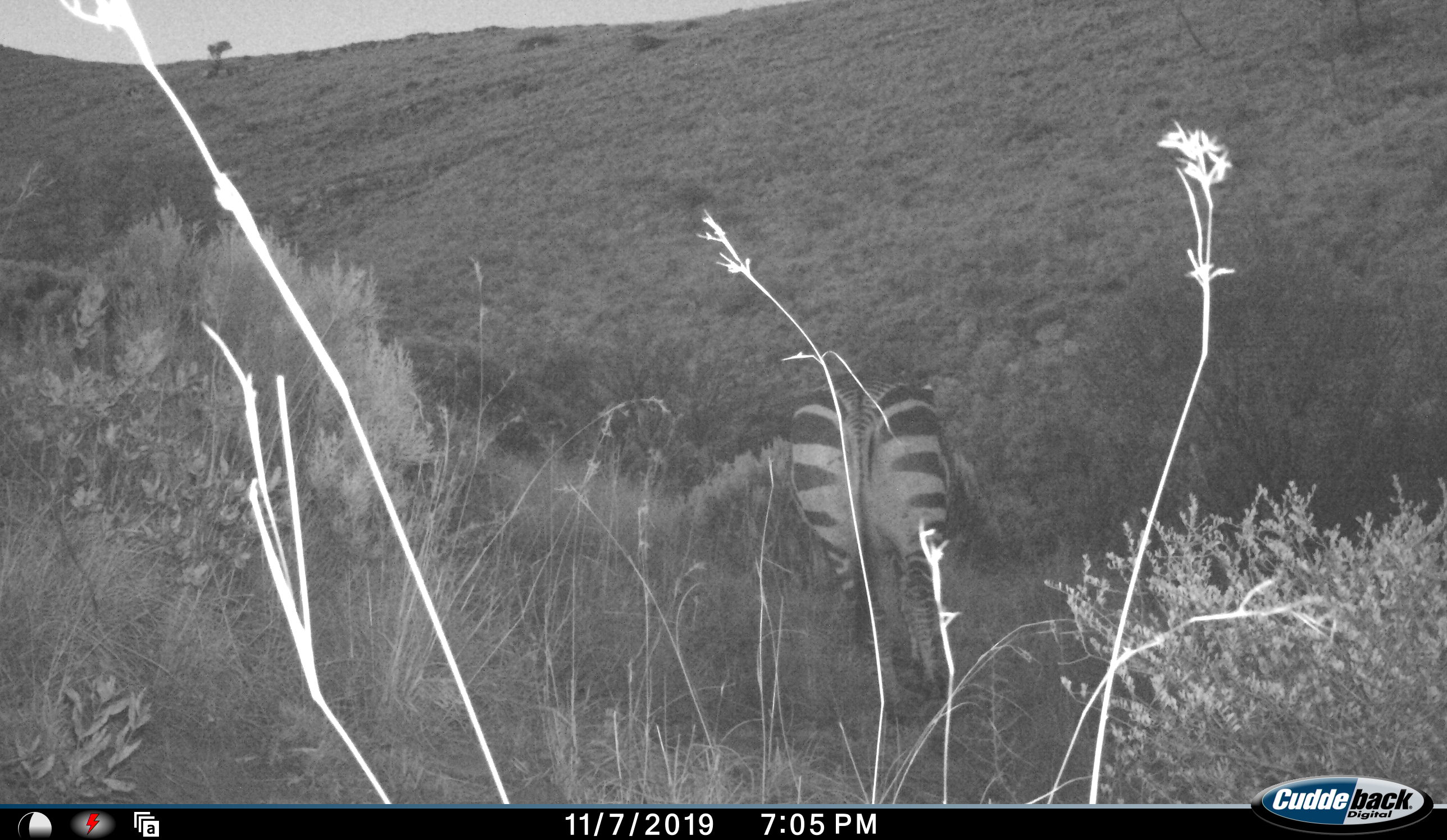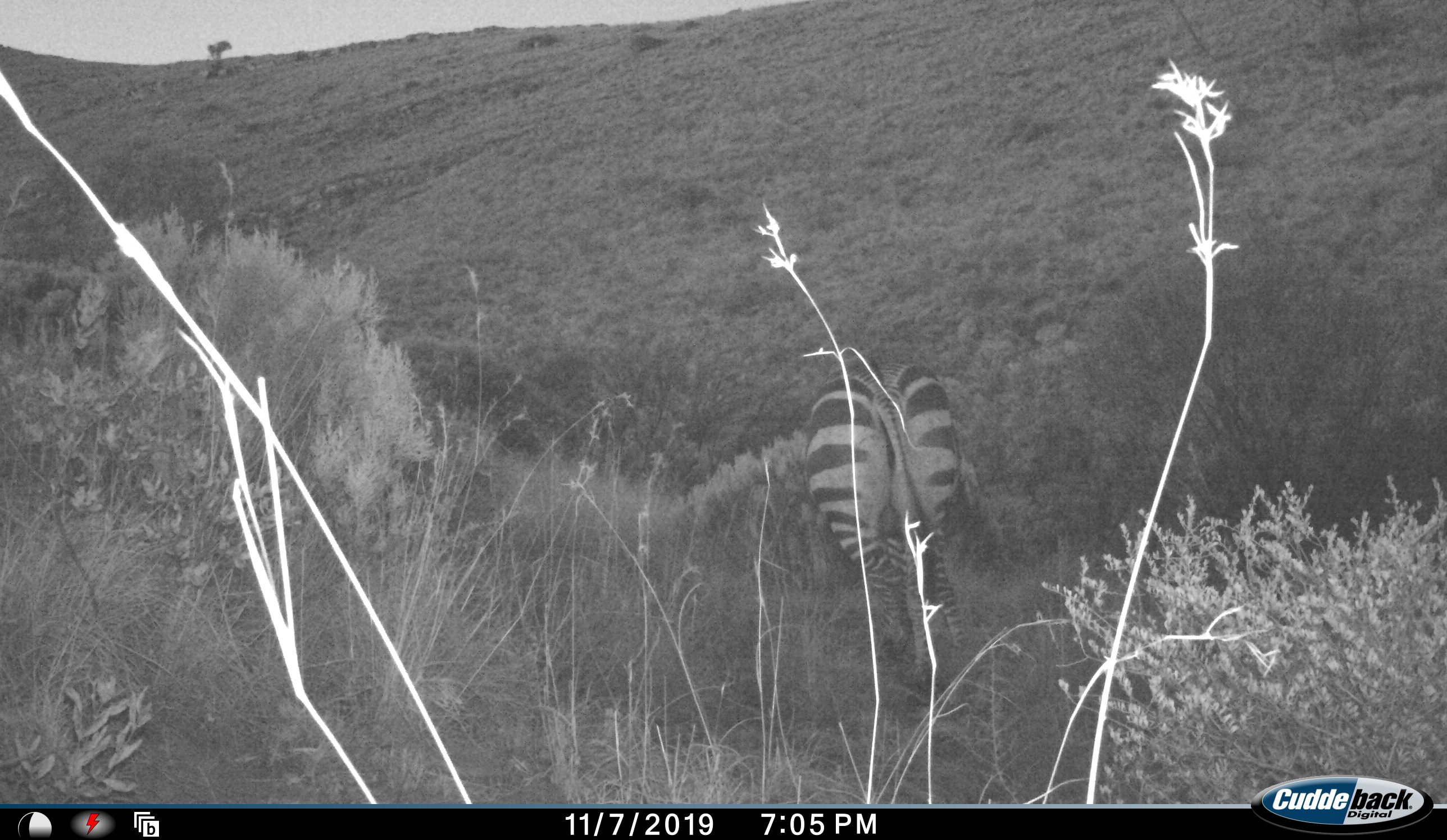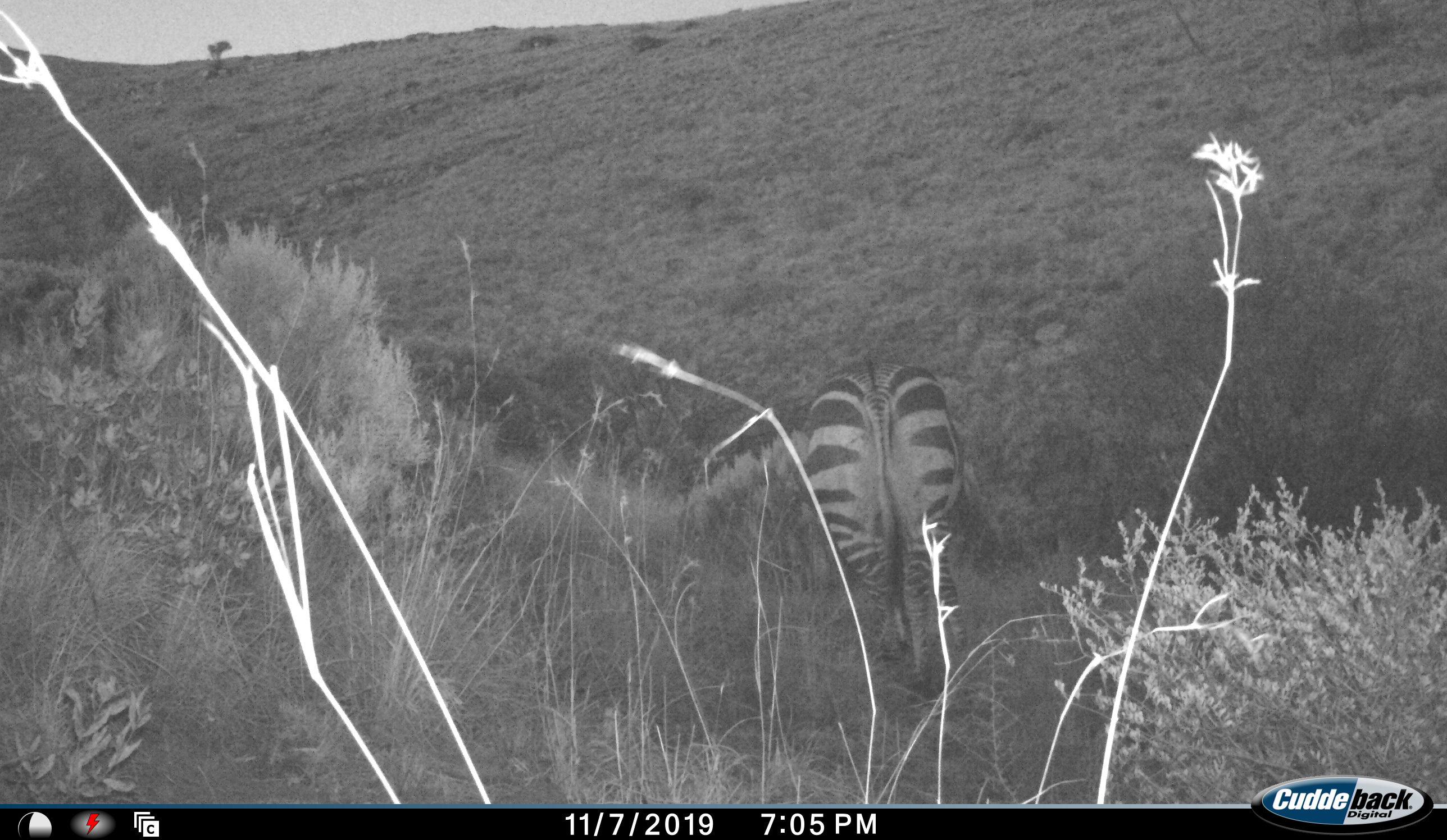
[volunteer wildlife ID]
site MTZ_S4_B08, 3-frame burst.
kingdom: Animalia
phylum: Chordata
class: Mammalia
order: Perissodactyla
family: Equidae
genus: Equus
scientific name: Equus zebra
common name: mountain zebra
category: zebramountain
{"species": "zebramountain (mountain zebra) (Equus zebra)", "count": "1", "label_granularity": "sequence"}